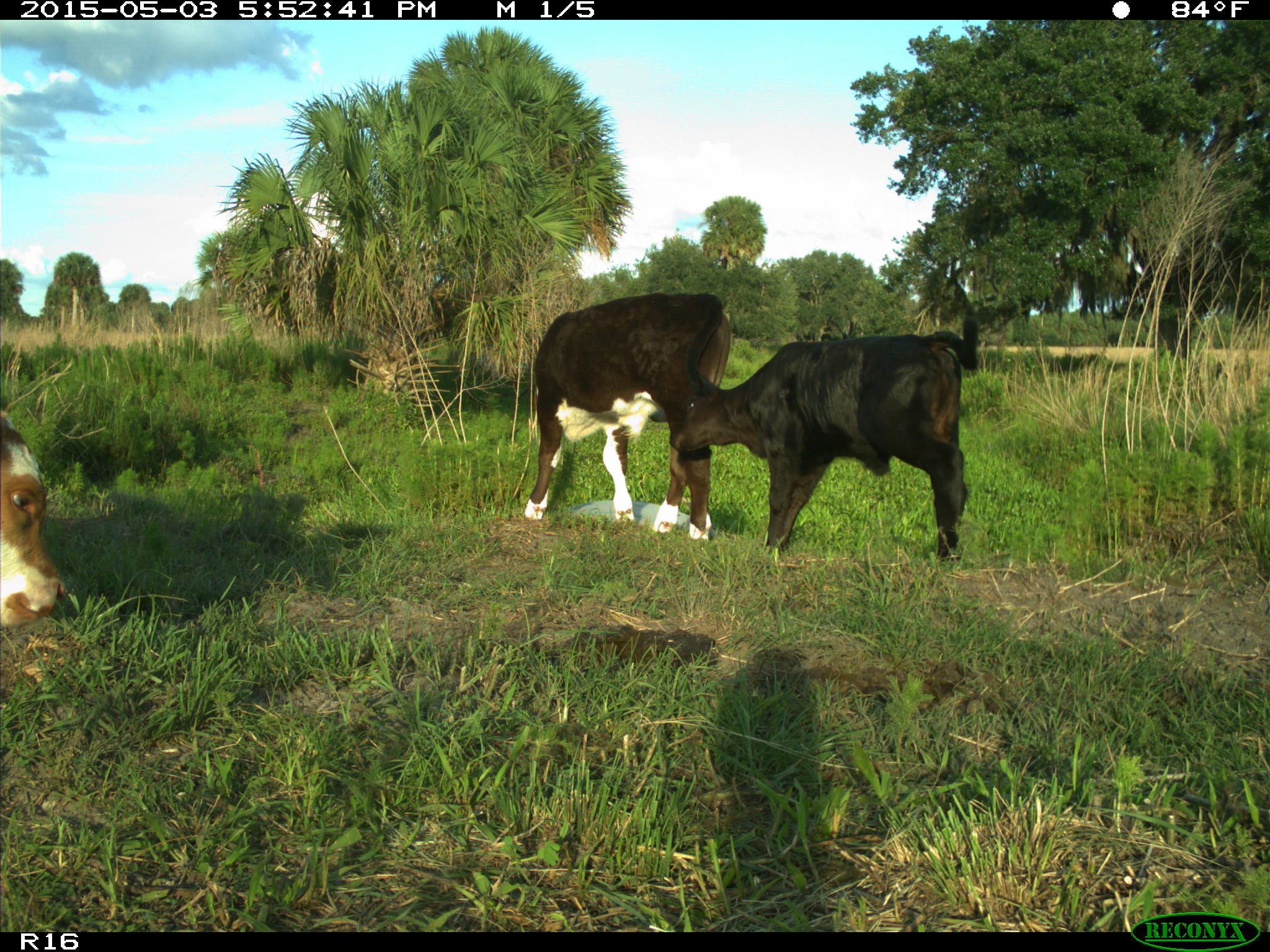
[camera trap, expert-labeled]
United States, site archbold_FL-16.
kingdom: Animalia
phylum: Chordata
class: Mammalia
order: Artiodactyla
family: Bovidae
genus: Bos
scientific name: Bos taurus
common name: domestic cow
Bos taurus (domestic cow).